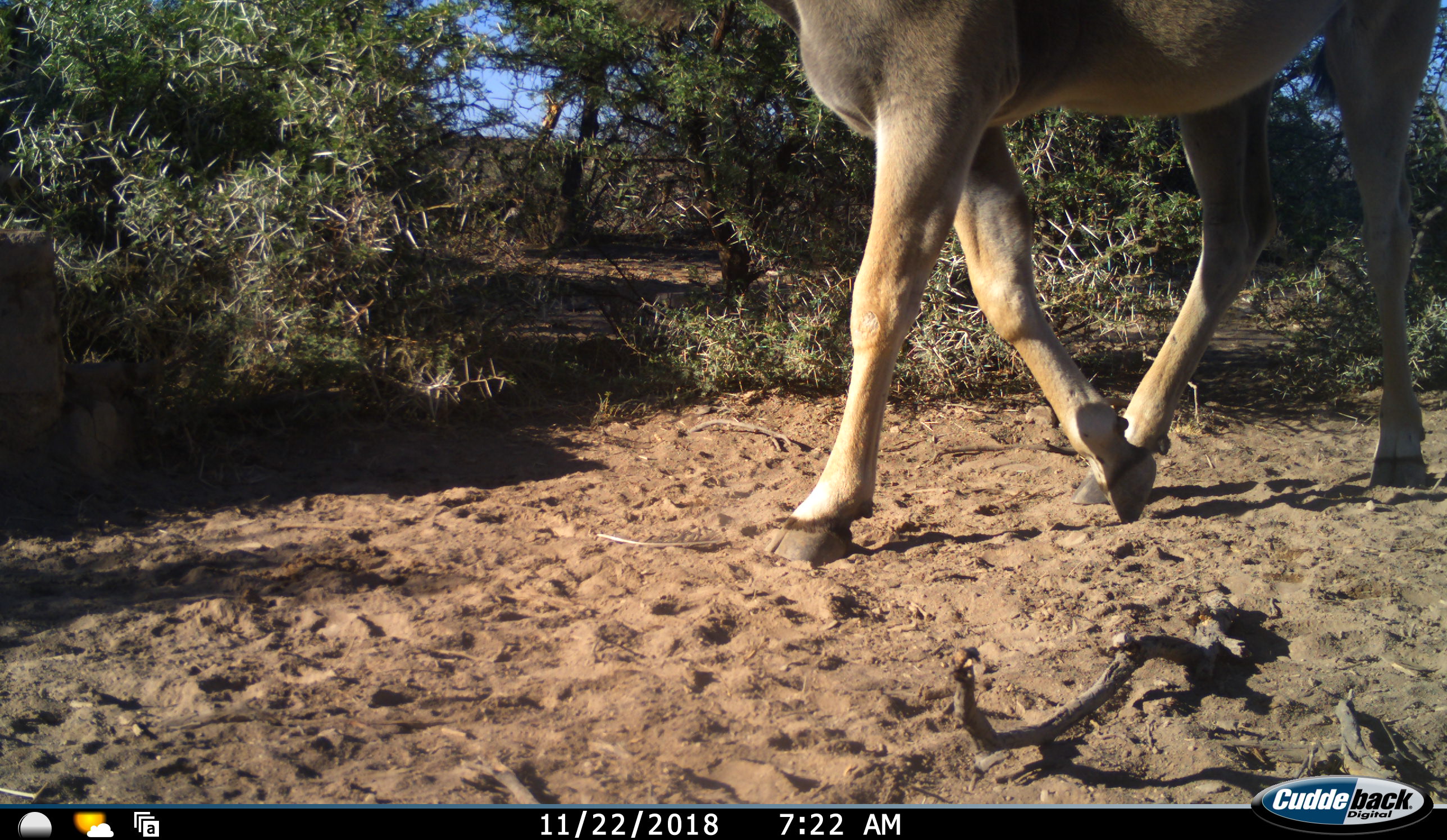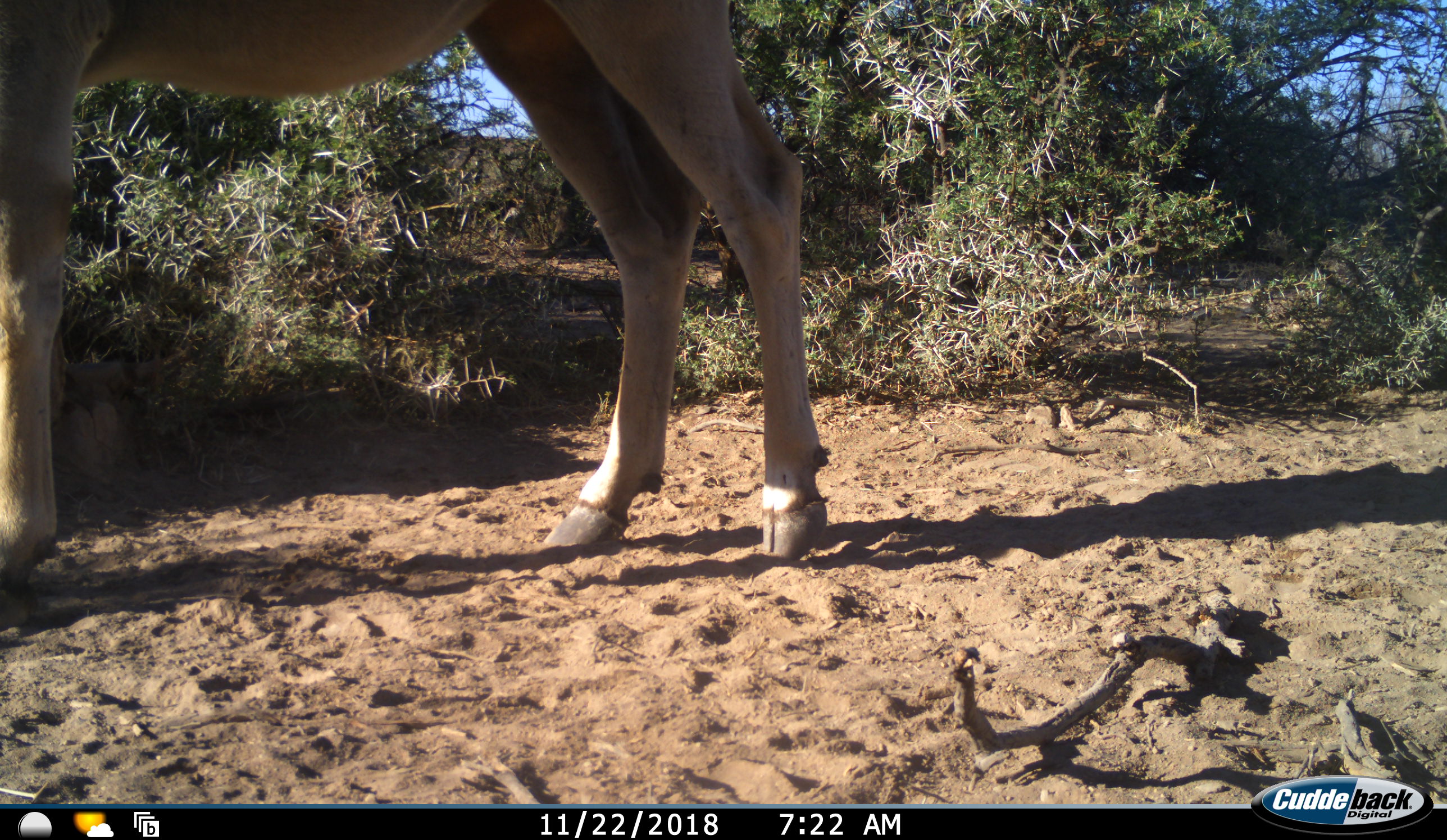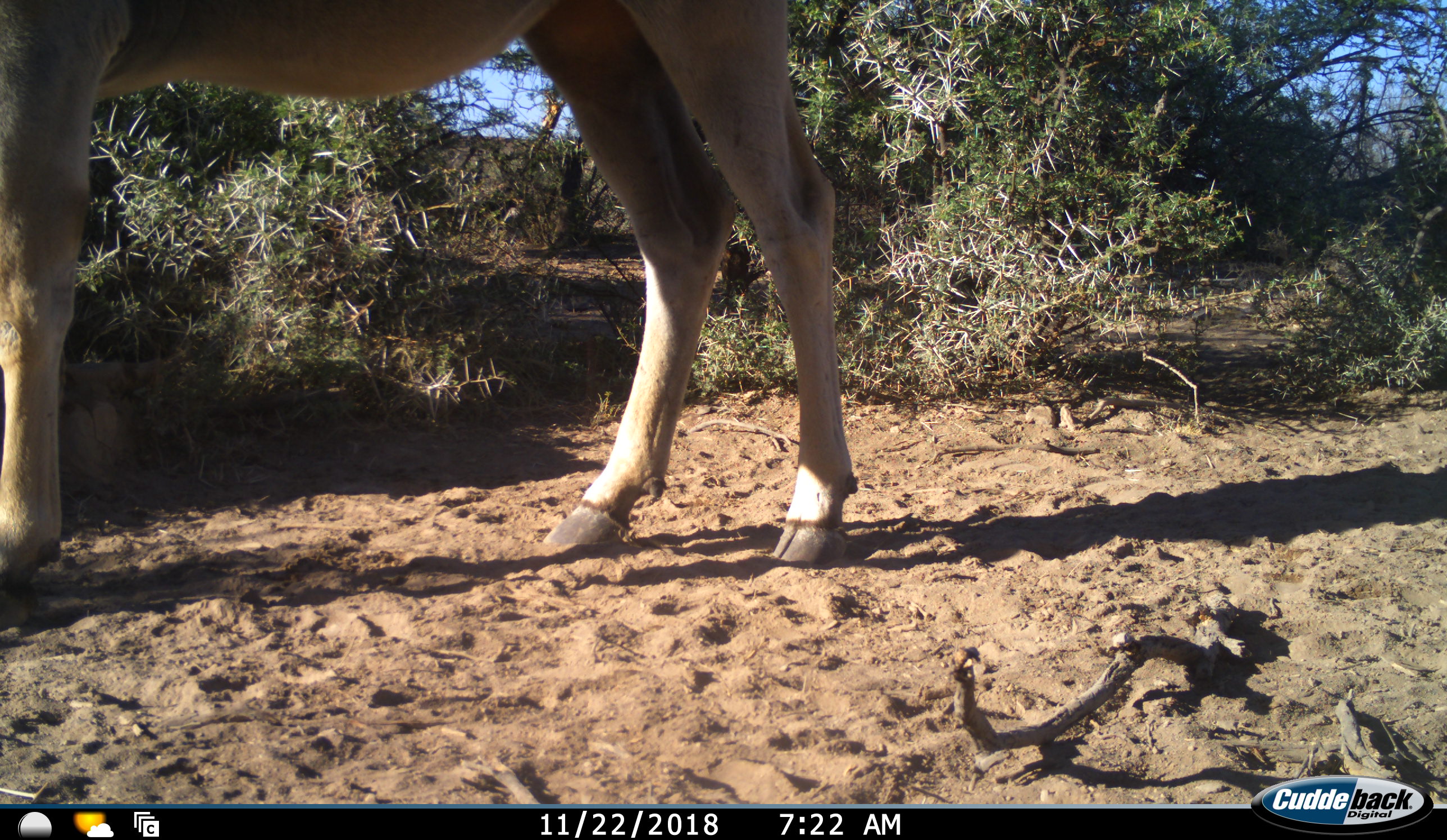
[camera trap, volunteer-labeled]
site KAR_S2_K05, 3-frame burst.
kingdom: Animalia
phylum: Chordata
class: Mammalia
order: Artiodactyla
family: Bovidae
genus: Tragelaphus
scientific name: Tragelaphus oryx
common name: eland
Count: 1.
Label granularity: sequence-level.